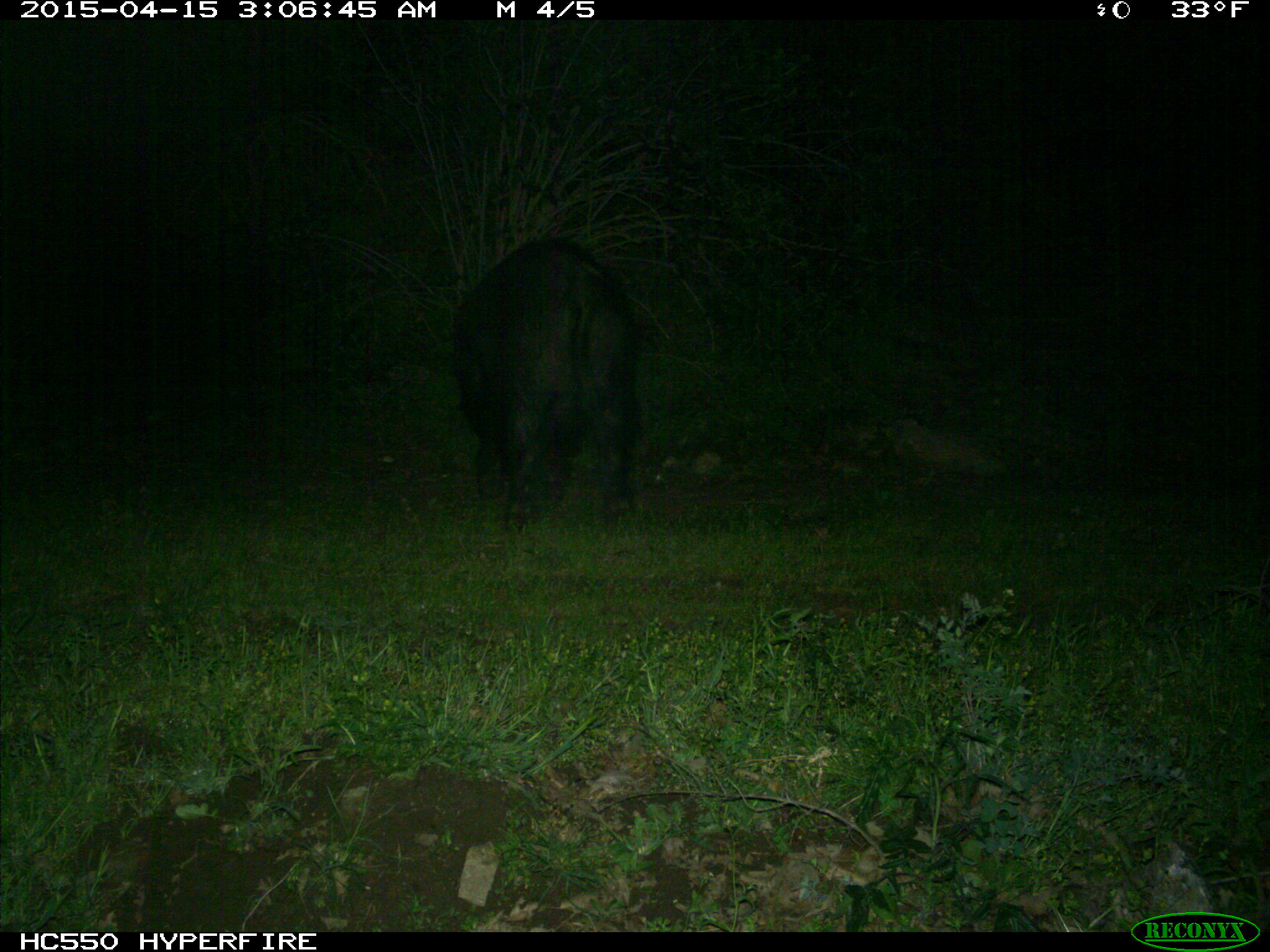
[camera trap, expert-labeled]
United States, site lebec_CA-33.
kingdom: Animalia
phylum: Chordata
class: Mammalia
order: Artiodactyla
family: Suidae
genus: Sus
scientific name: Sus scrofa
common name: wild boar